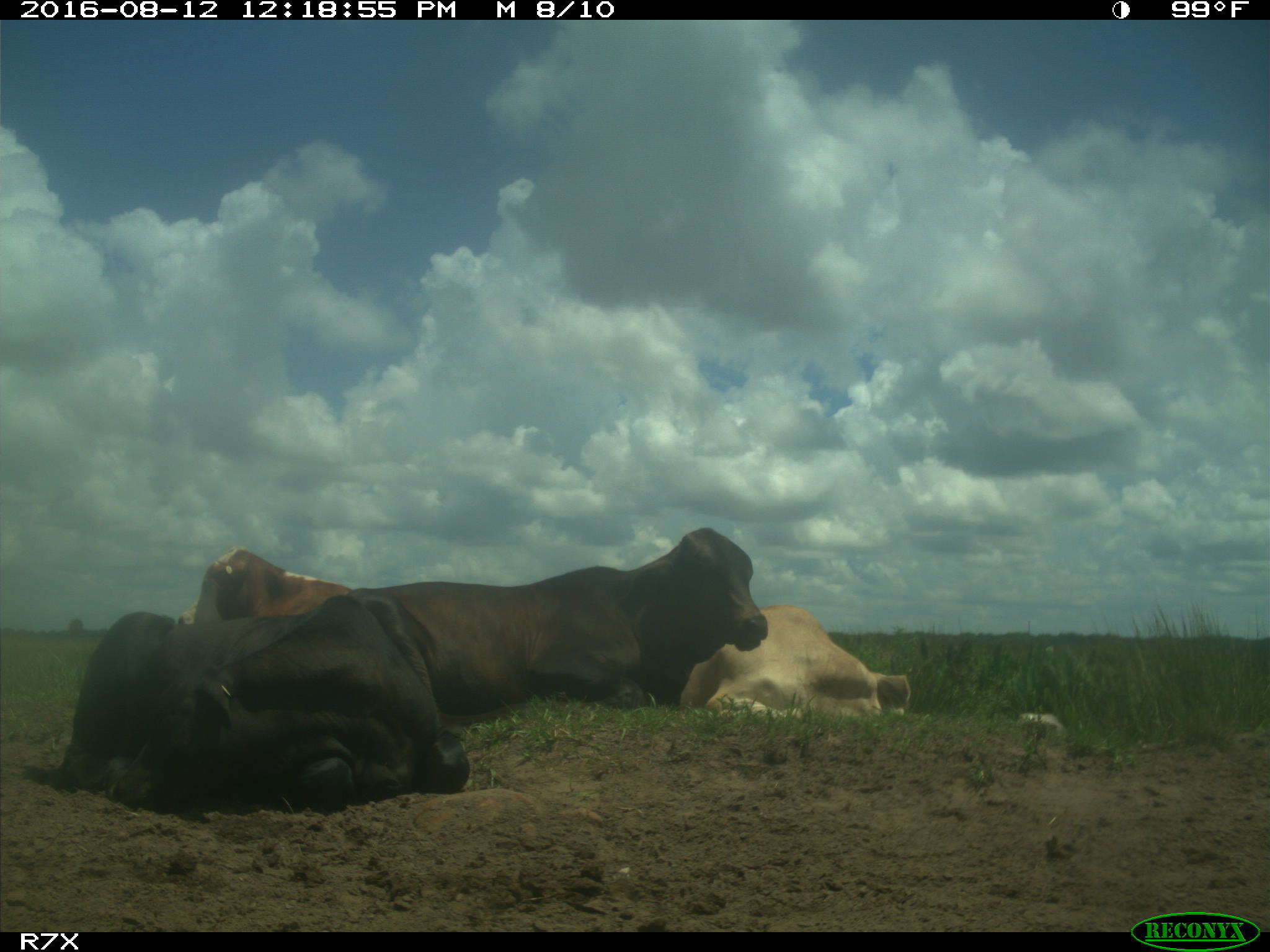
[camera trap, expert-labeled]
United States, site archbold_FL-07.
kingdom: Animalia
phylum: Chordata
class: Mammalia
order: Artiodactyla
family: Bovidae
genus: Bos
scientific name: Bos taurus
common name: domestic cow